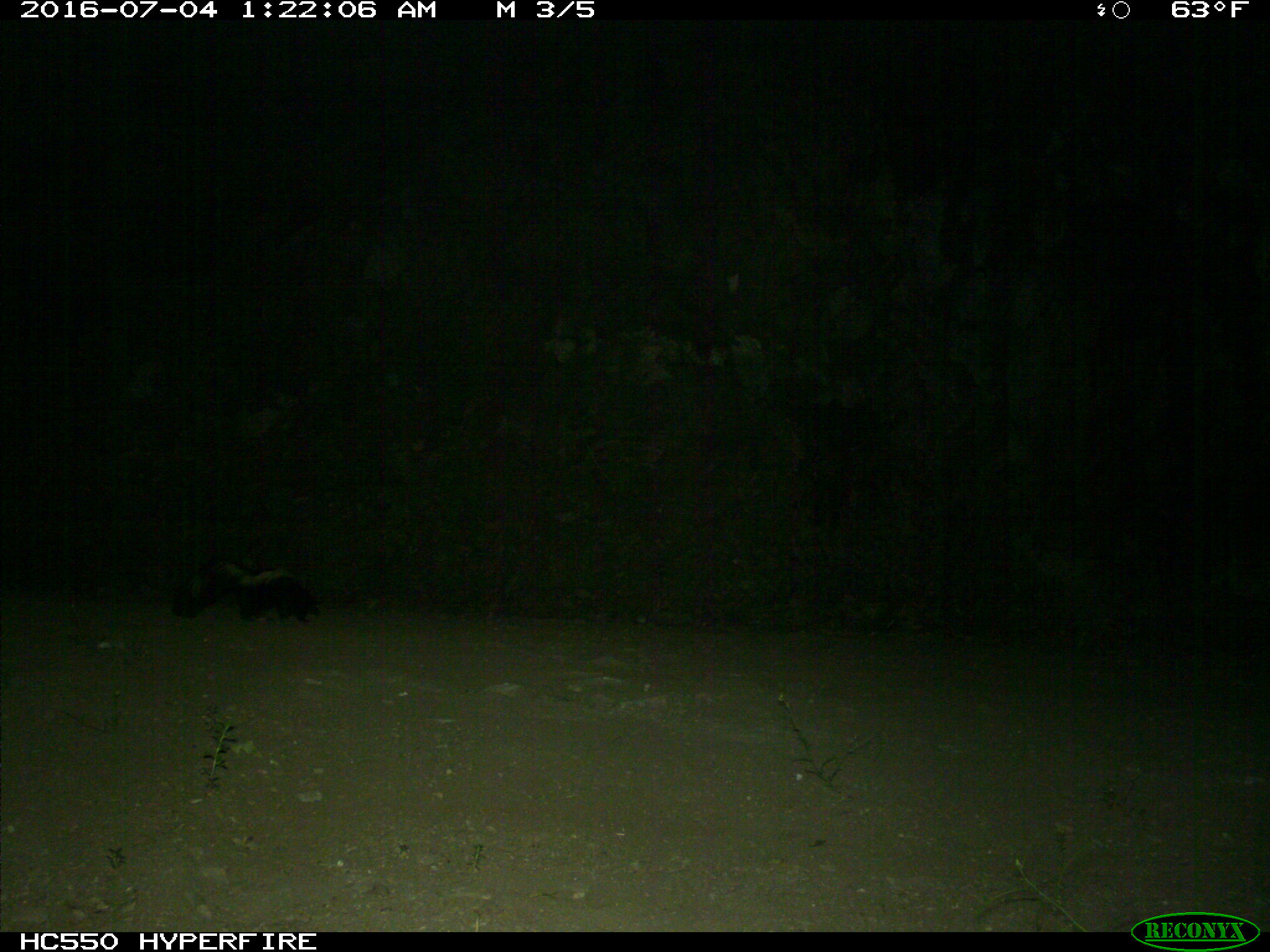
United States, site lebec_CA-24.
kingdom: Animalia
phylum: Chordata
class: Mammalia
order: Carnivora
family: Mephitidae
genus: Mephitis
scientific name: Mephitis mephitis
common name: striped skunk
Mephitis mephitis (striped skunk).